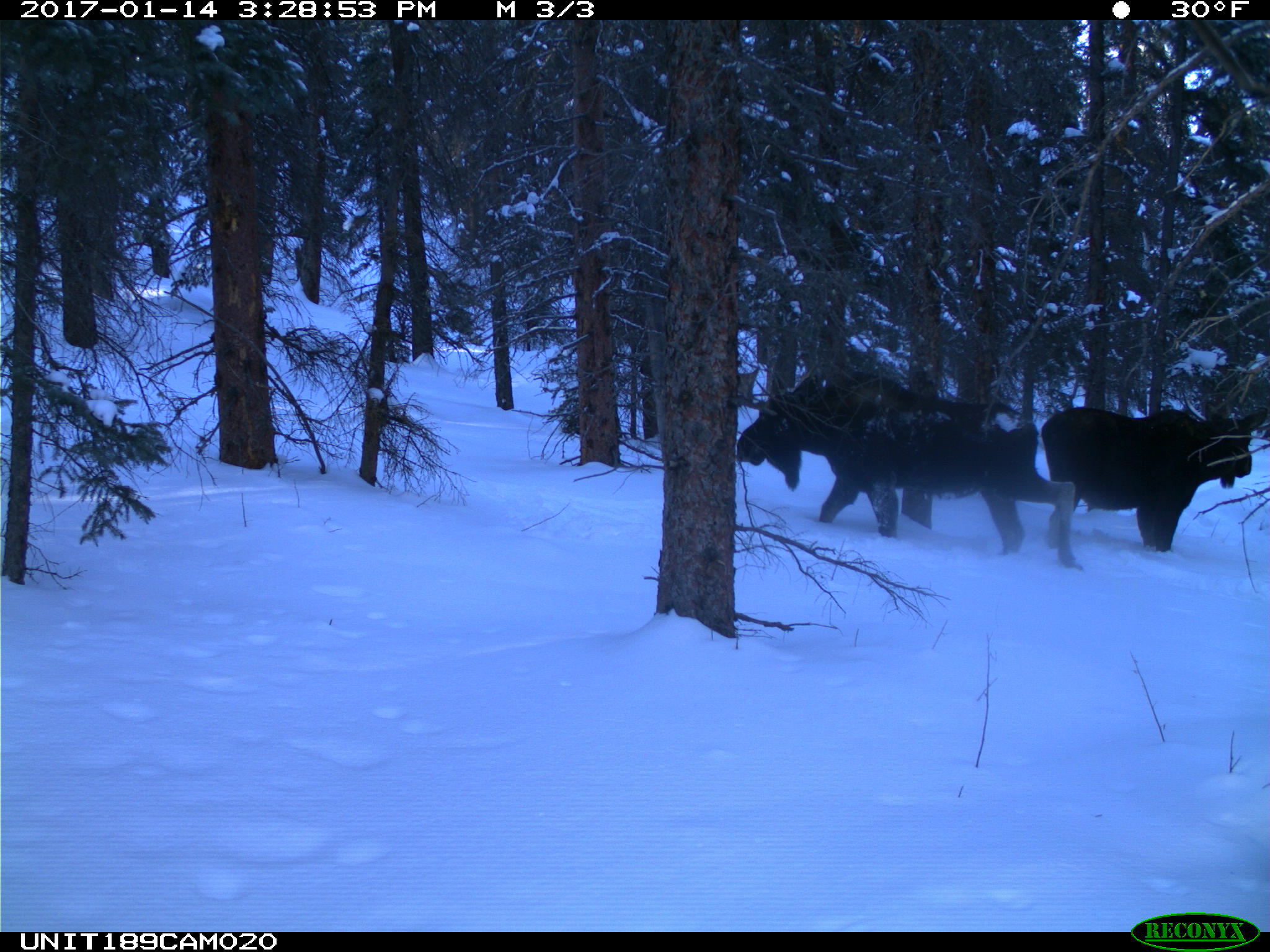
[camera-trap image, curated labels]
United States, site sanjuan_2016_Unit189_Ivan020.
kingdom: Animalia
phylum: Chordata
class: Mammalia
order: Artiodactyla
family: Cervidae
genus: Alces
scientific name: Alces alces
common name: moose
Alces alces (moose).